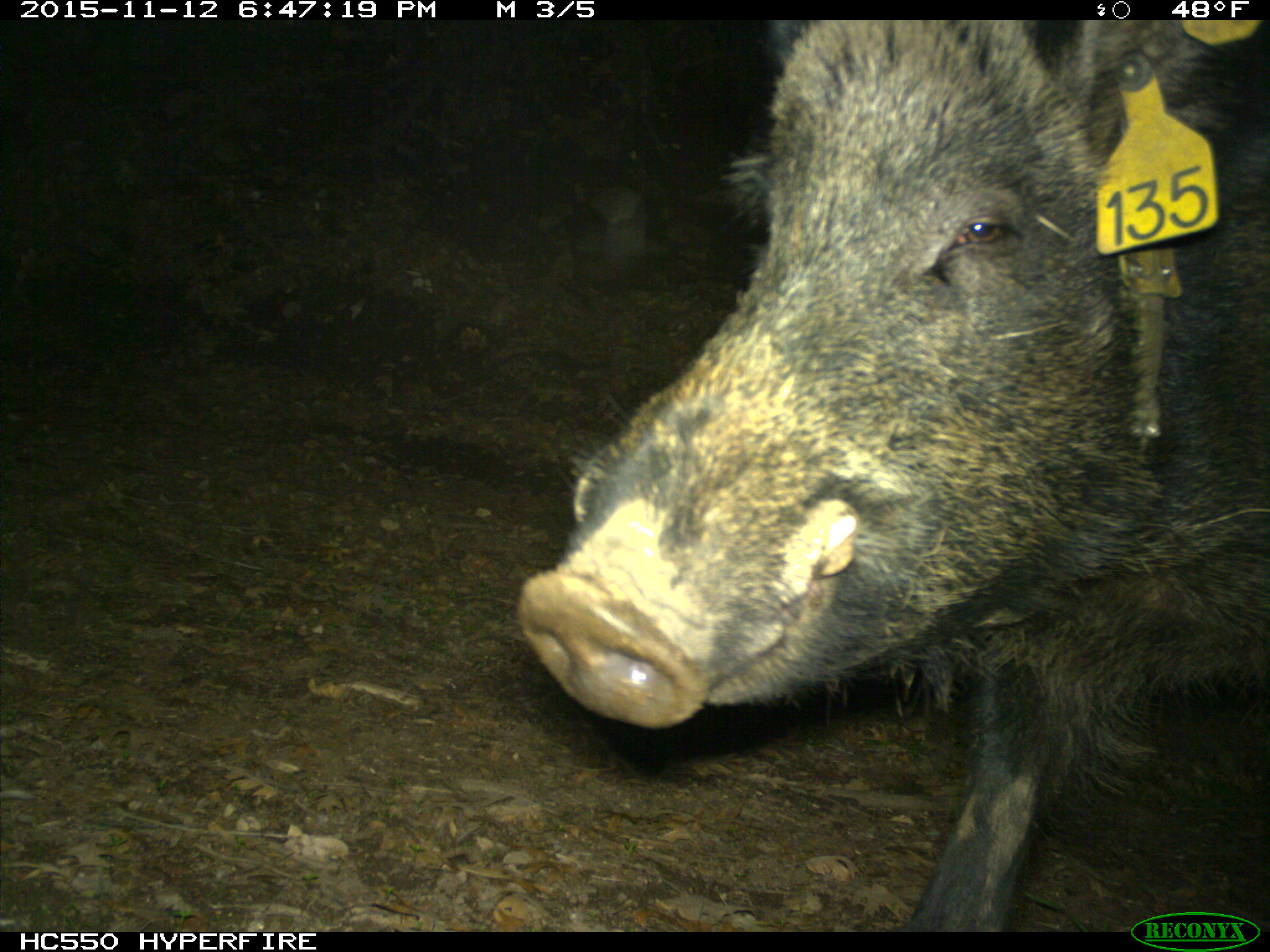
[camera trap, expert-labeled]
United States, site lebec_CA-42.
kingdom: Animalia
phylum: Chordata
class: Mammalia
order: Artiodactyla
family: Suidae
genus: Sus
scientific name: Sus scrofa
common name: wild boar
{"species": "Sus scrofa (wild boar)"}